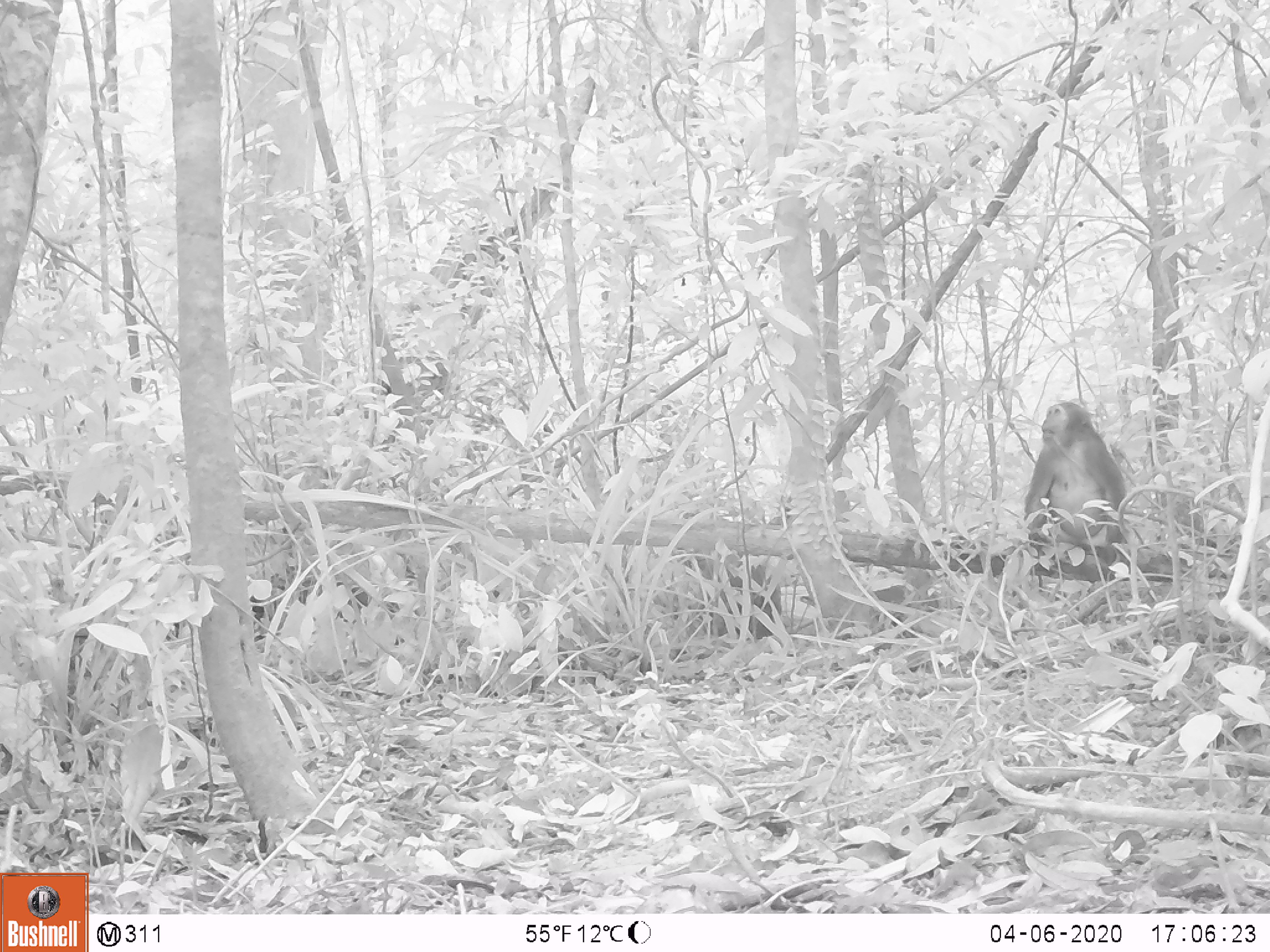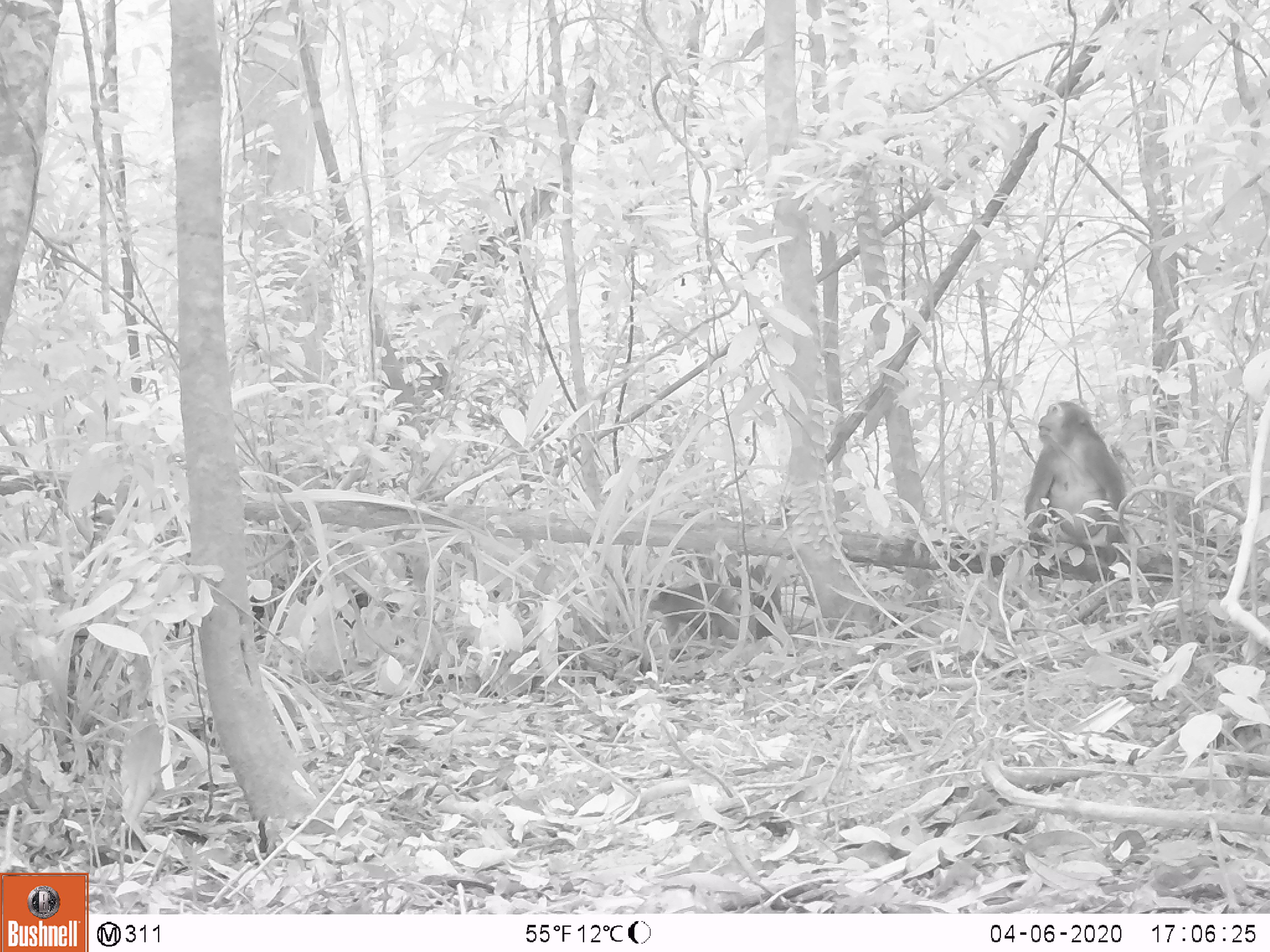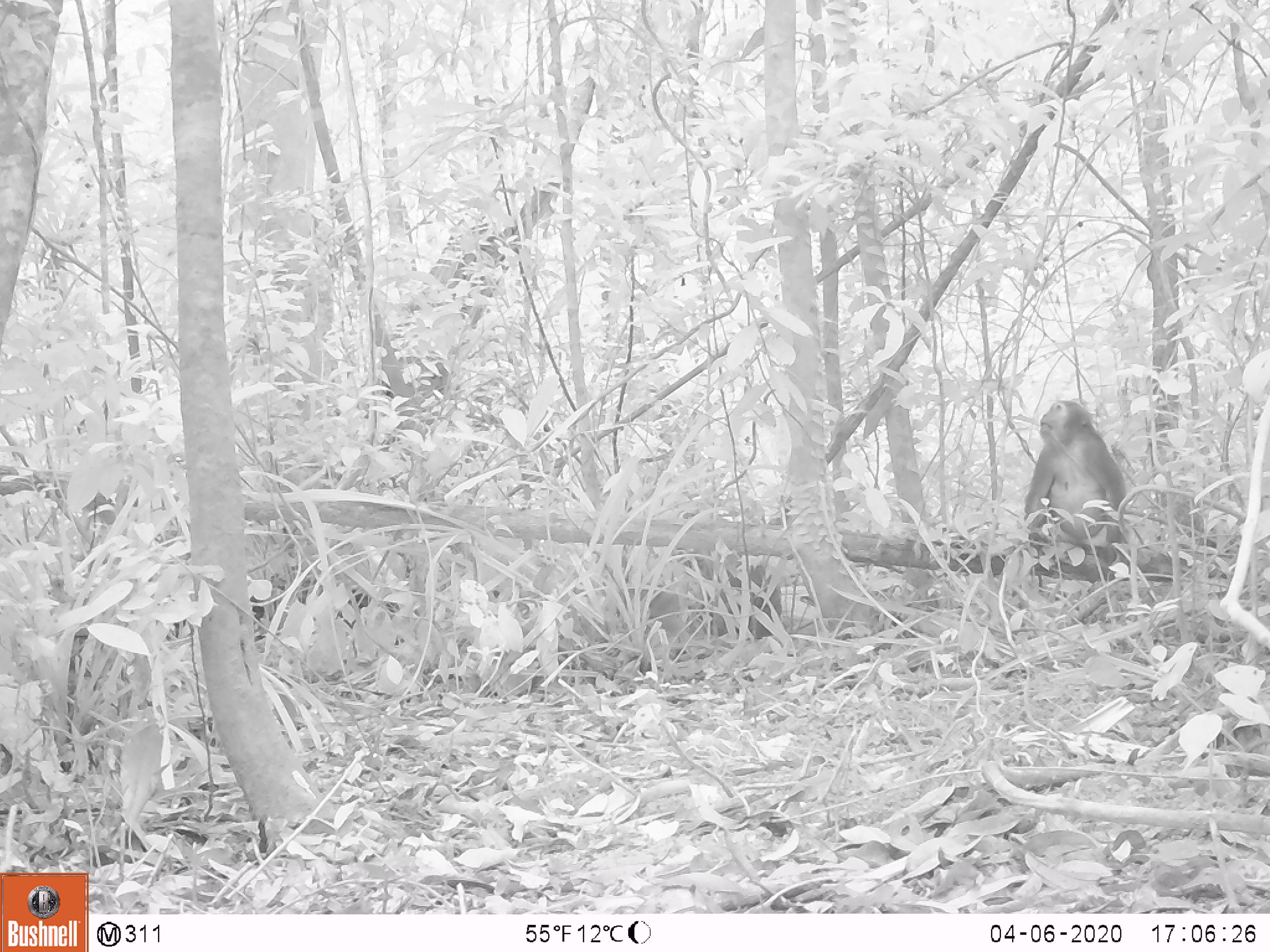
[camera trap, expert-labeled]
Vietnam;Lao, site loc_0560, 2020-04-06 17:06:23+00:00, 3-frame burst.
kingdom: Animalia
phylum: Chordata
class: Mammalia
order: Primates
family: Cercopithecidae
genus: Macaca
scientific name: Macaca arctoides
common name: stump-tailed macaque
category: stump tailed macaque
Stump tailed macaque (stump-tailed macaque) (Macaca arctoides). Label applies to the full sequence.